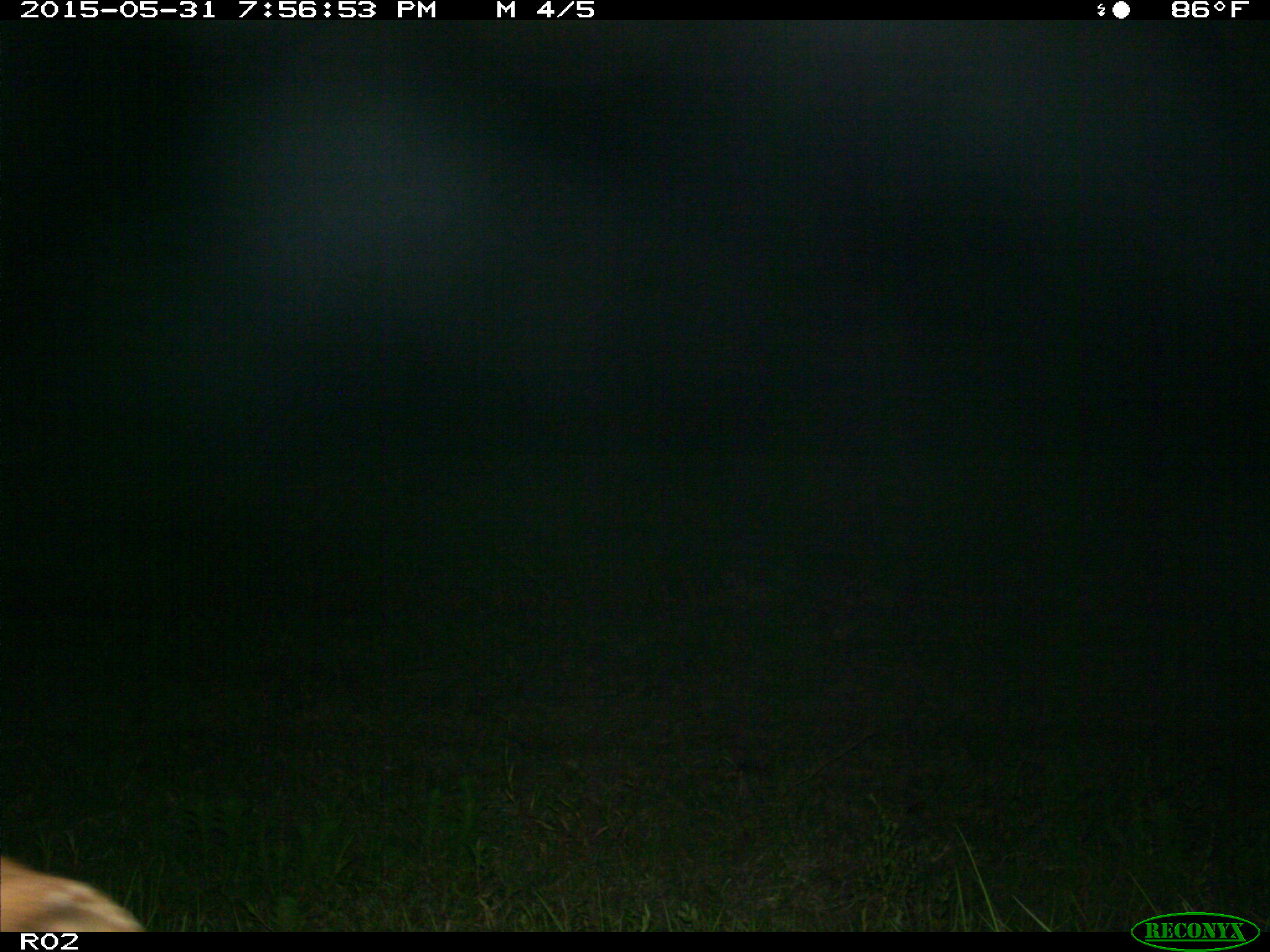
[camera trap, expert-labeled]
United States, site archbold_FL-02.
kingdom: Animalia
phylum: Chordata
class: Mammalia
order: Artiodactyla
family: Bovidae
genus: Bos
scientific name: Bos taurus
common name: domestic cow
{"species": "Bos taurus (domestic cow)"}